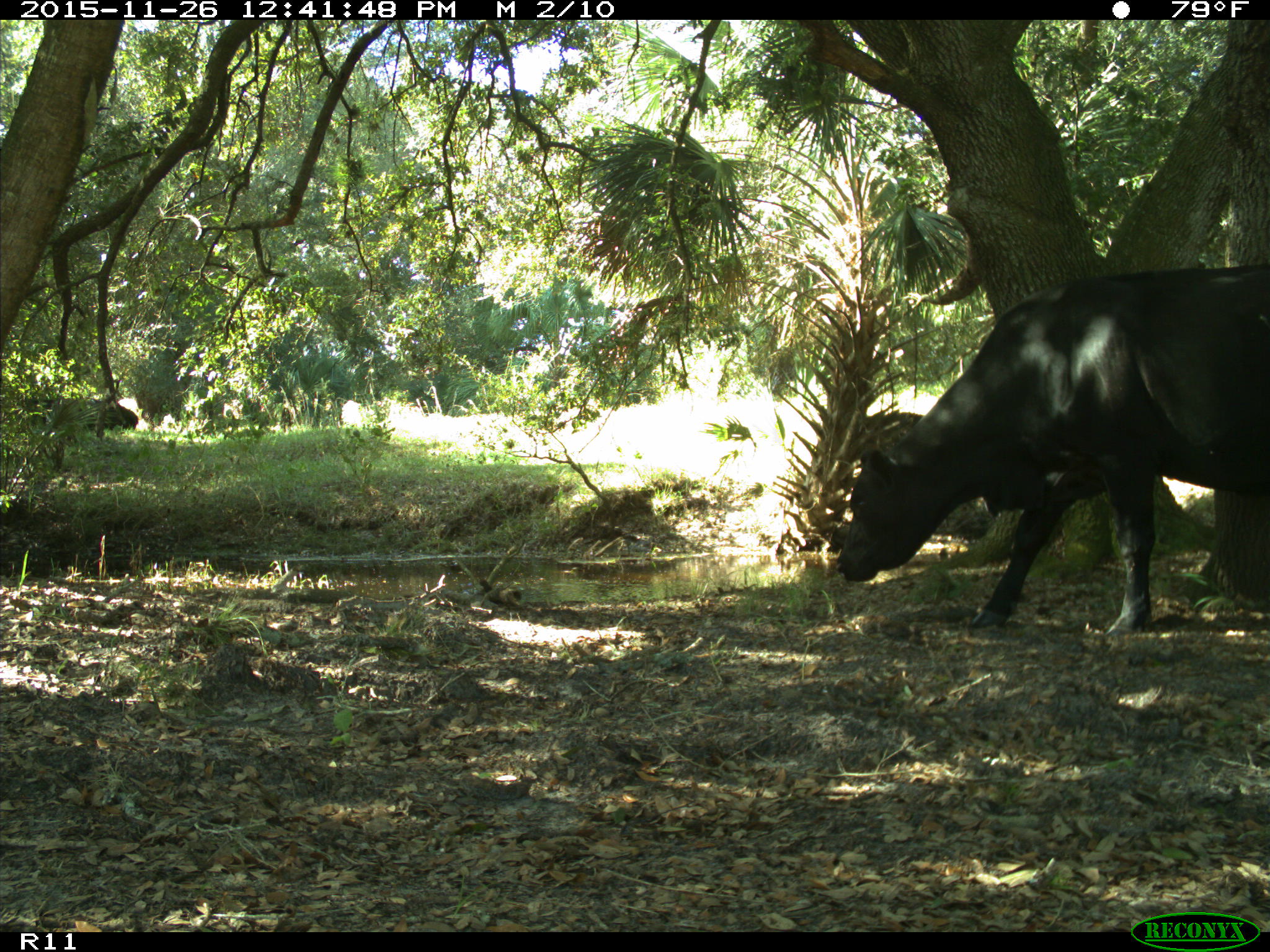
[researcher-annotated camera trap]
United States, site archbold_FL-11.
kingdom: Animalia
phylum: Chordata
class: Mammalia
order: Artiodactyla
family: Bovidae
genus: Bos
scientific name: Bos taurus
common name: domestic cow